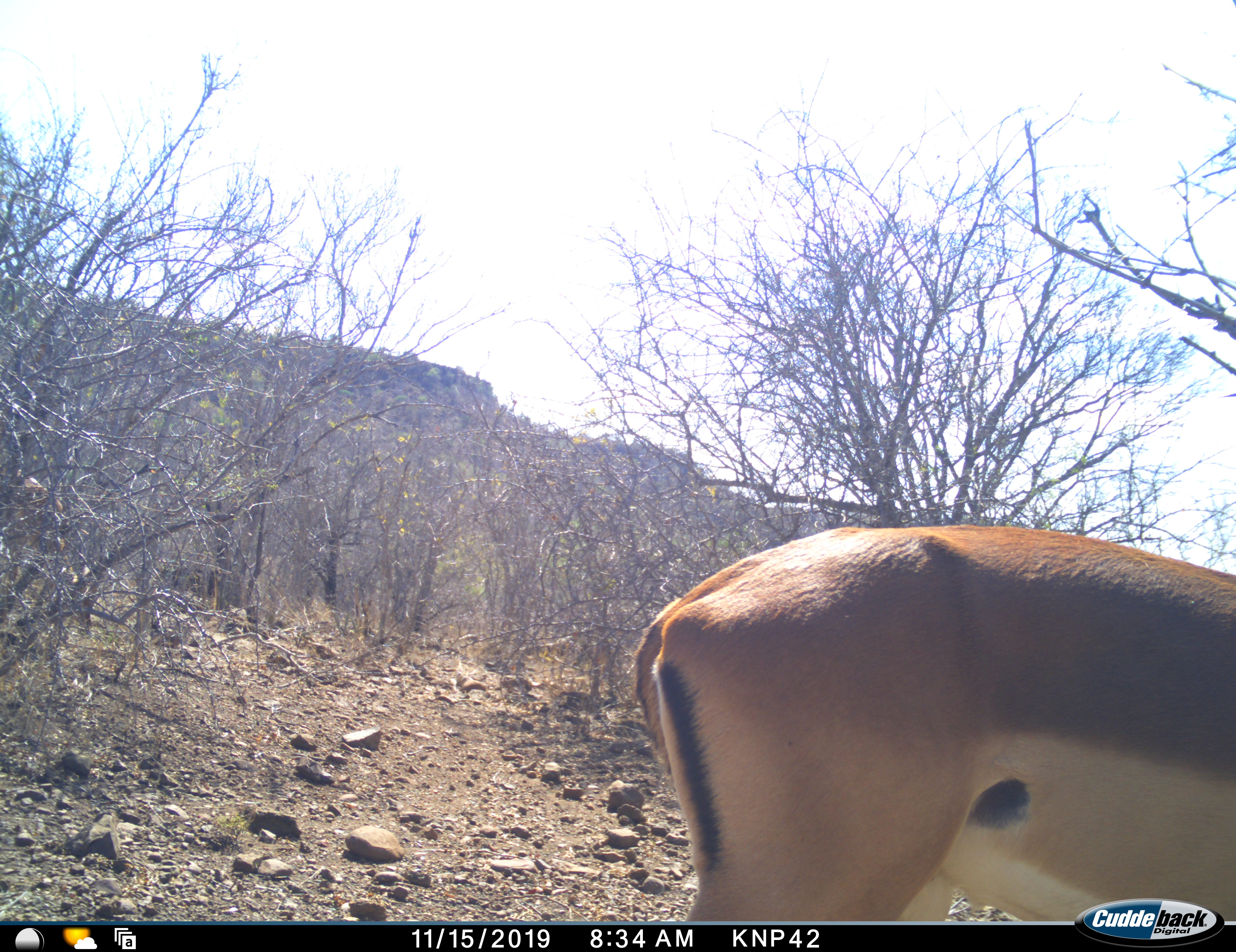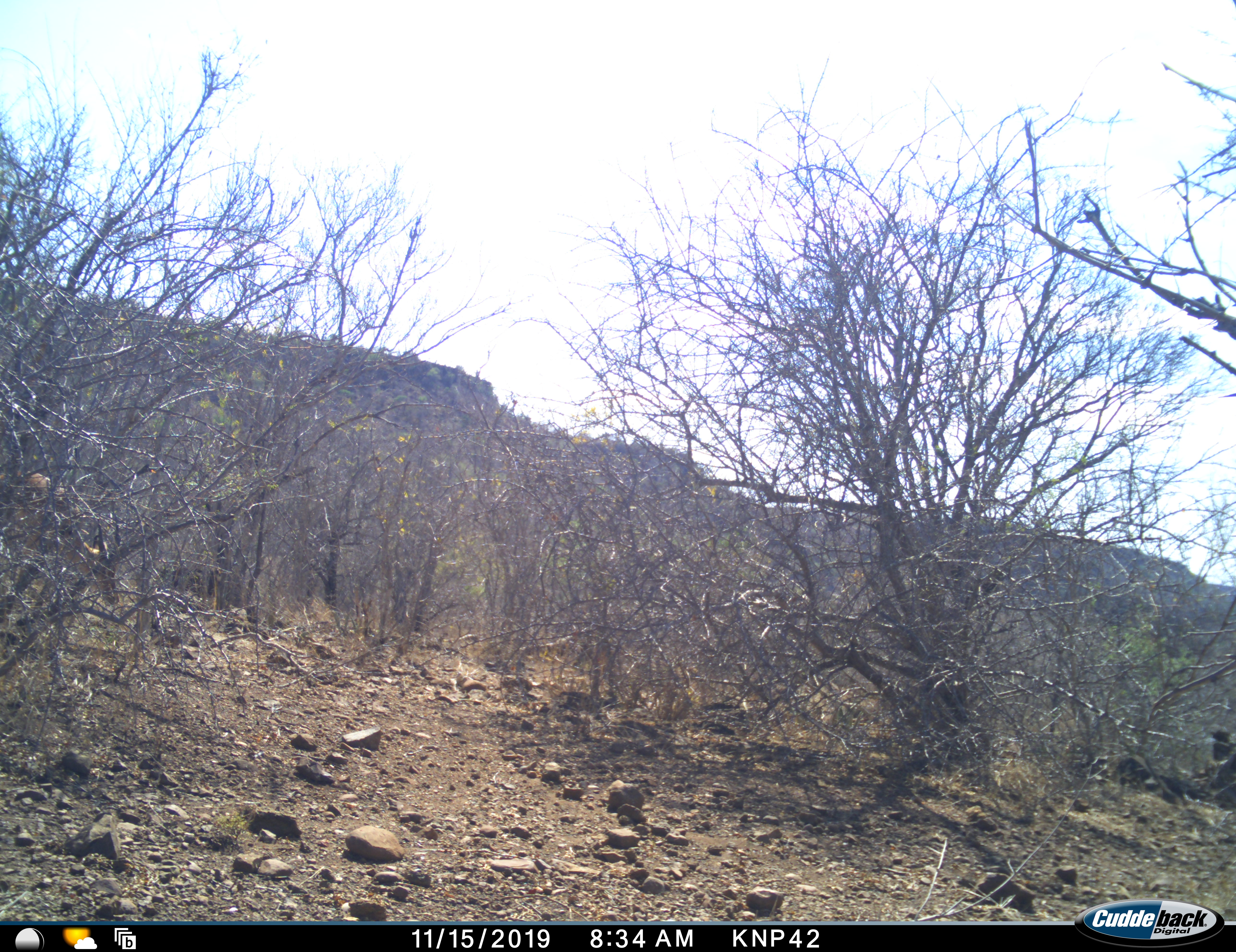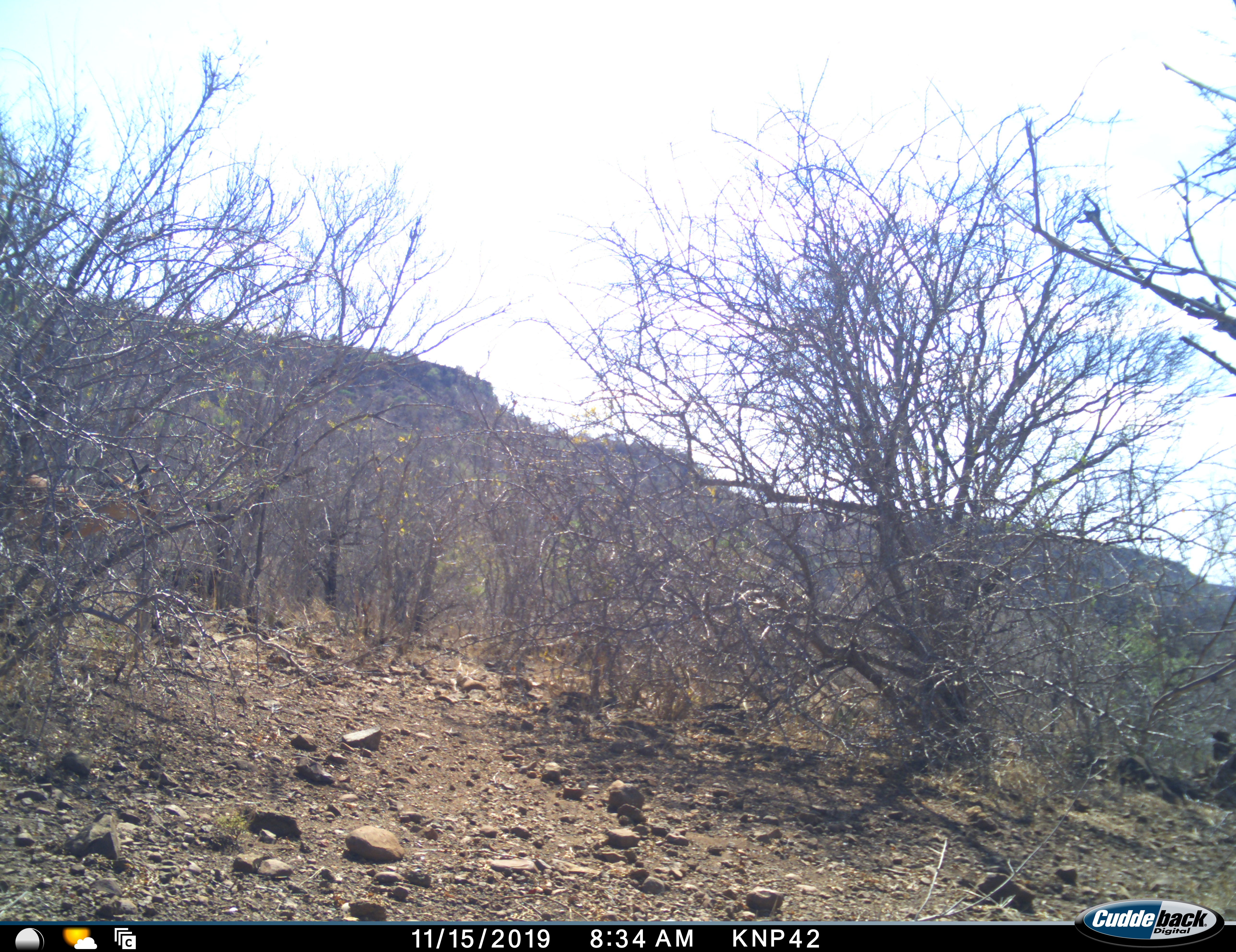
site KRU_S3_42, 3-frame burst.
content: unidentified animal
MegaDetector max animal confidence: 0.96